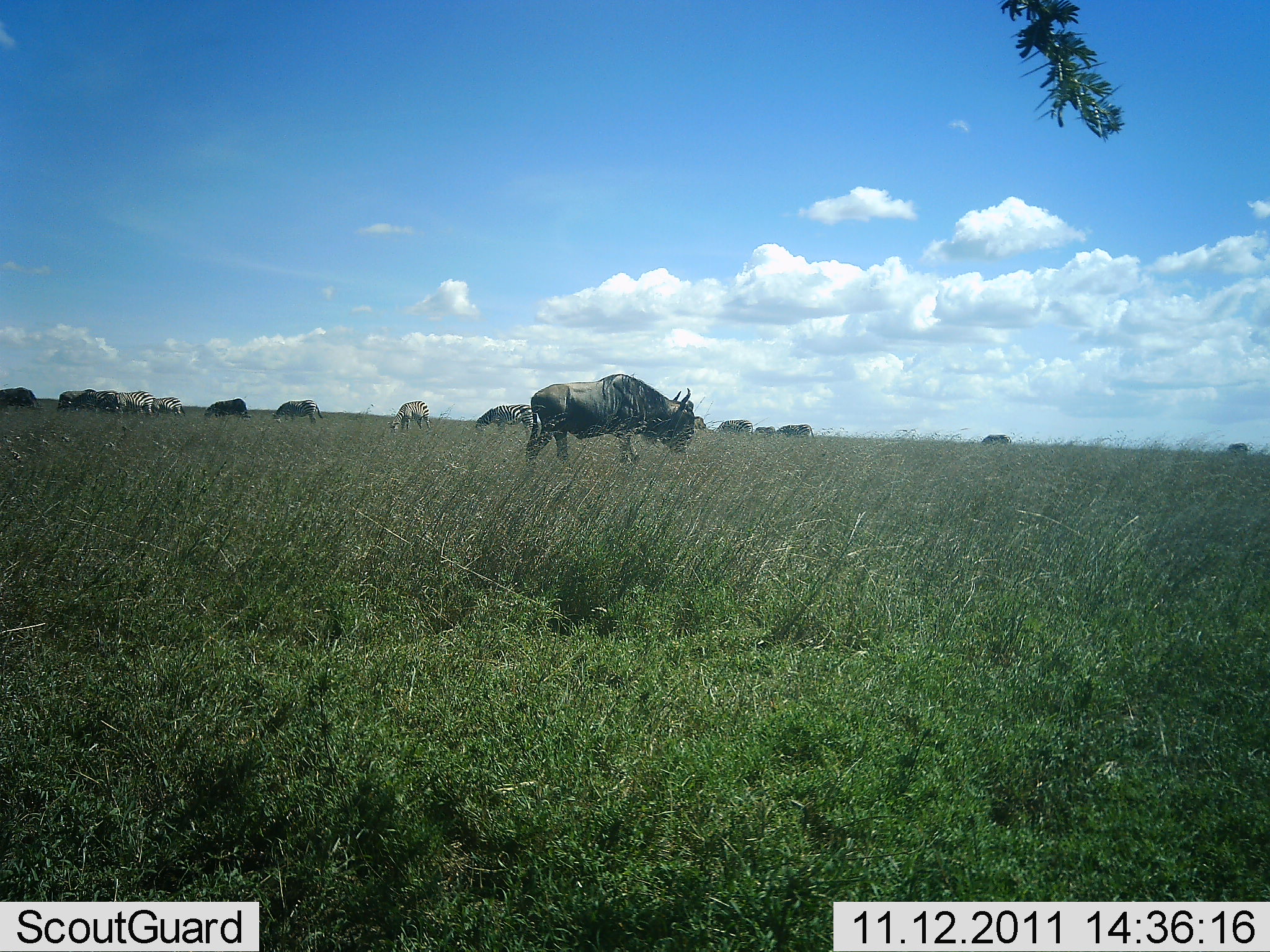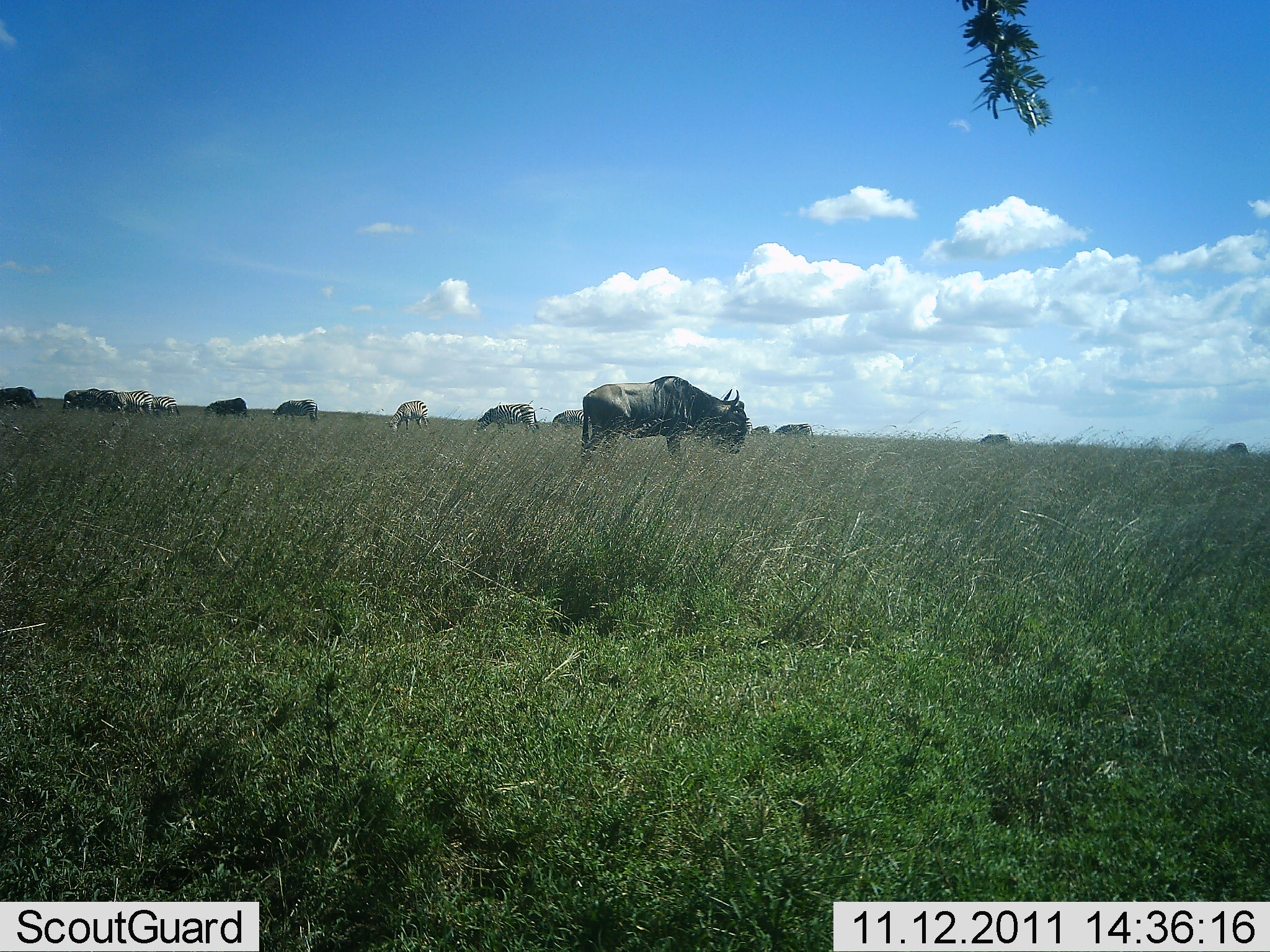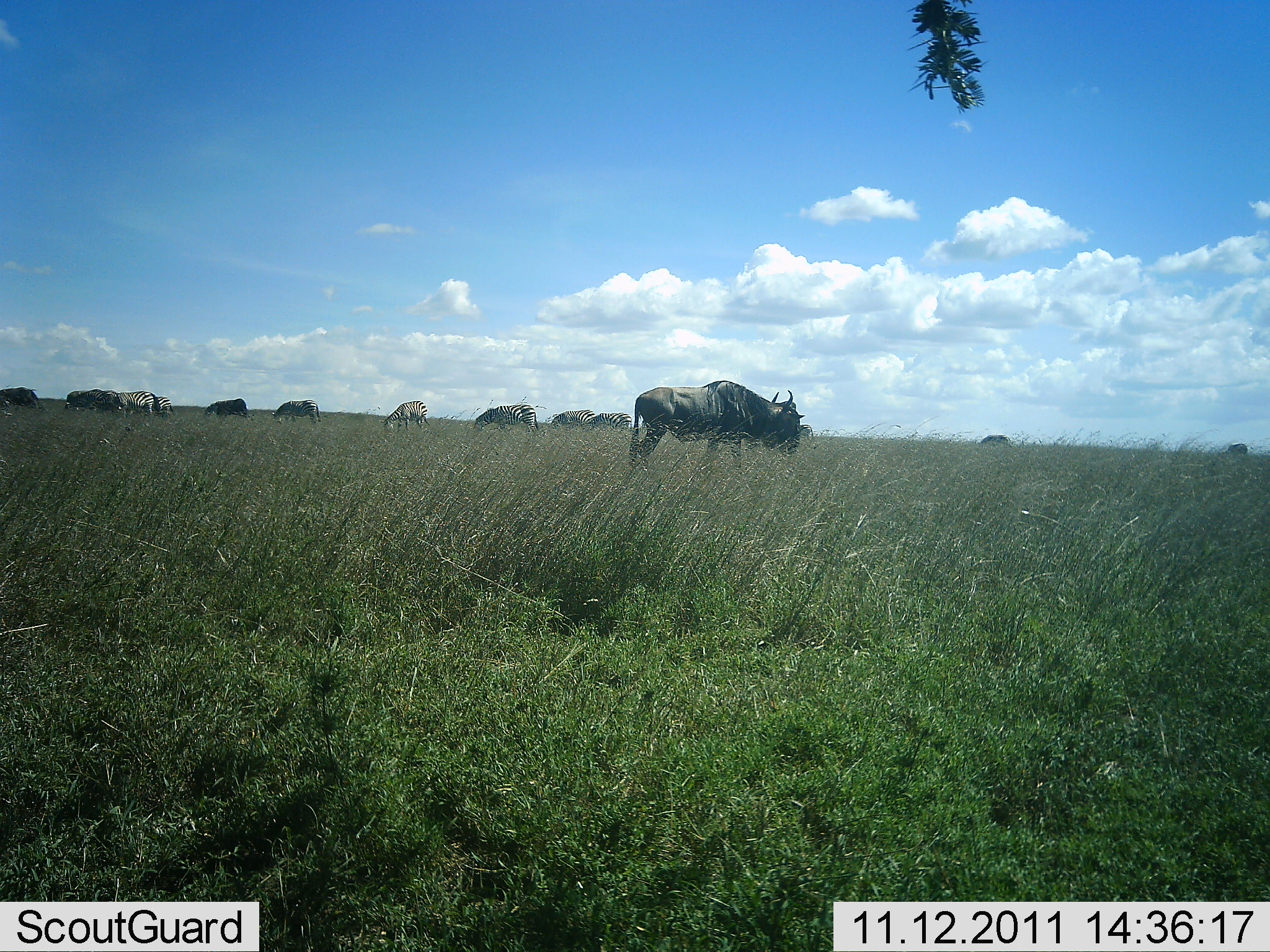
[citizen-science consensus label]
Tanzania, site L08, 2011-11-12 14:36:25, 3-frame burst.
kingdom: Animalia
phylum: Chordata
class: Mammalia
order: Artiodactyla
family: Bovidae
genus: Connochaetes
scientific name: Connochaetes taurinus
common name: blue wildebeest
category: wildebeest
Wildebeest (blue wildebeest) (Connochaetes taurinus), count 11-50. Behavior (volunteer vote fractions): standing 50%, resting 0%, moving 45%, interacting 5%. Young present (vote fraction): 0%. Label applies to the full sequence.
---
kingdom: Animalia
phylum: Chordata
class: Mammalia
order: Perissodactyla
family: Equidae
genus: Equus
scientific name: Equus quagga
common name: plains zebra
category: zebra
Zebra (plains zebra) (Equus quagga), count 5. Behavior (volunteer vote fractions): standing 40%, resting 0%, moving 30%, interacting 20%. Young present (vote fraction): 0%. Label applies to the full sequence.